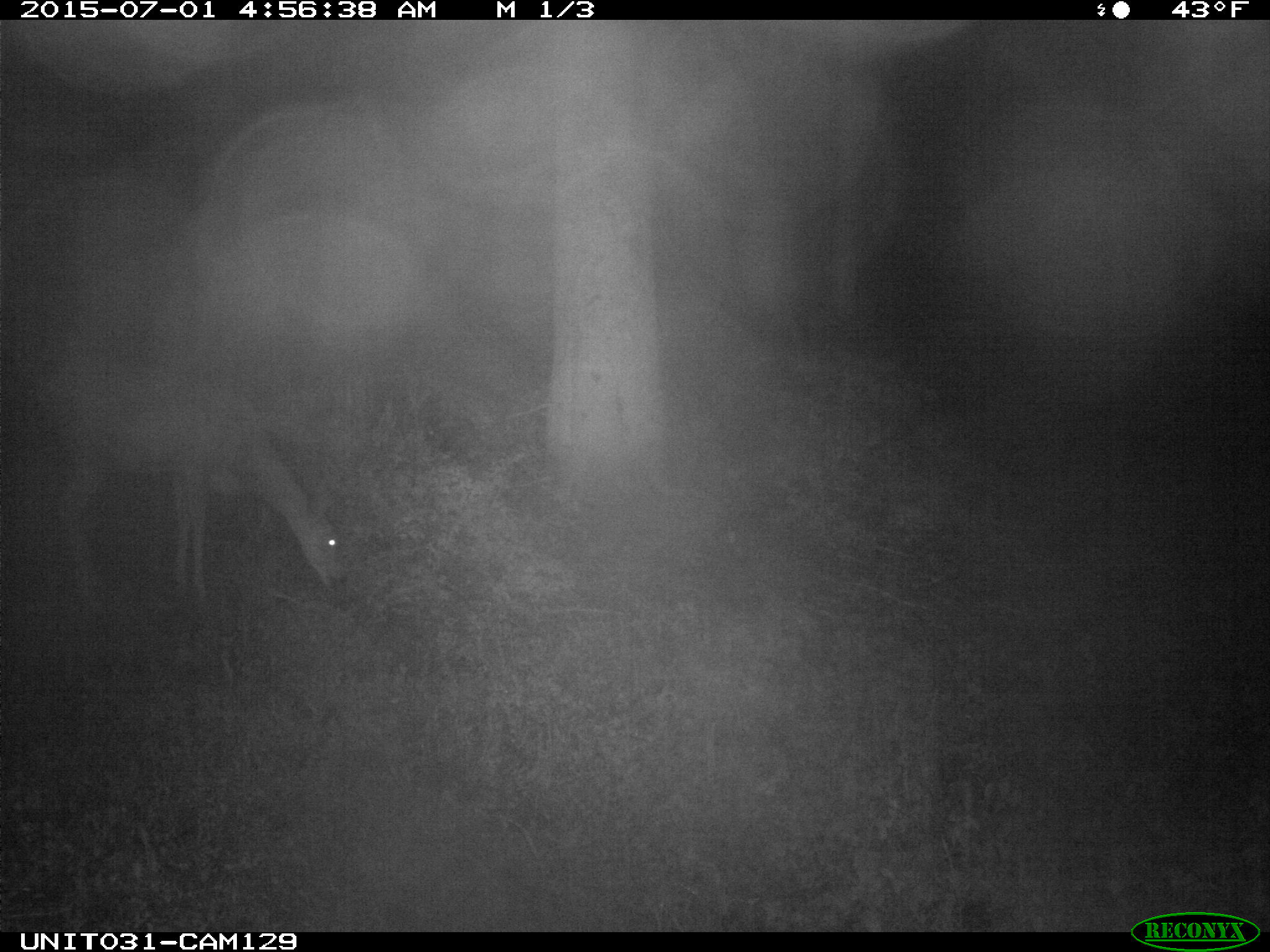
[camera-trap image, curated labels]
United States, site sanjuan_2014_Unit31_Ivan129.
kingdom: Animalia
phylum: Chordata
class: Mammalia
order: Artiodactyla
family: Cervidae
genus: Odocoileus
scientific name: Odocoileus hemionus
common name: mule deer